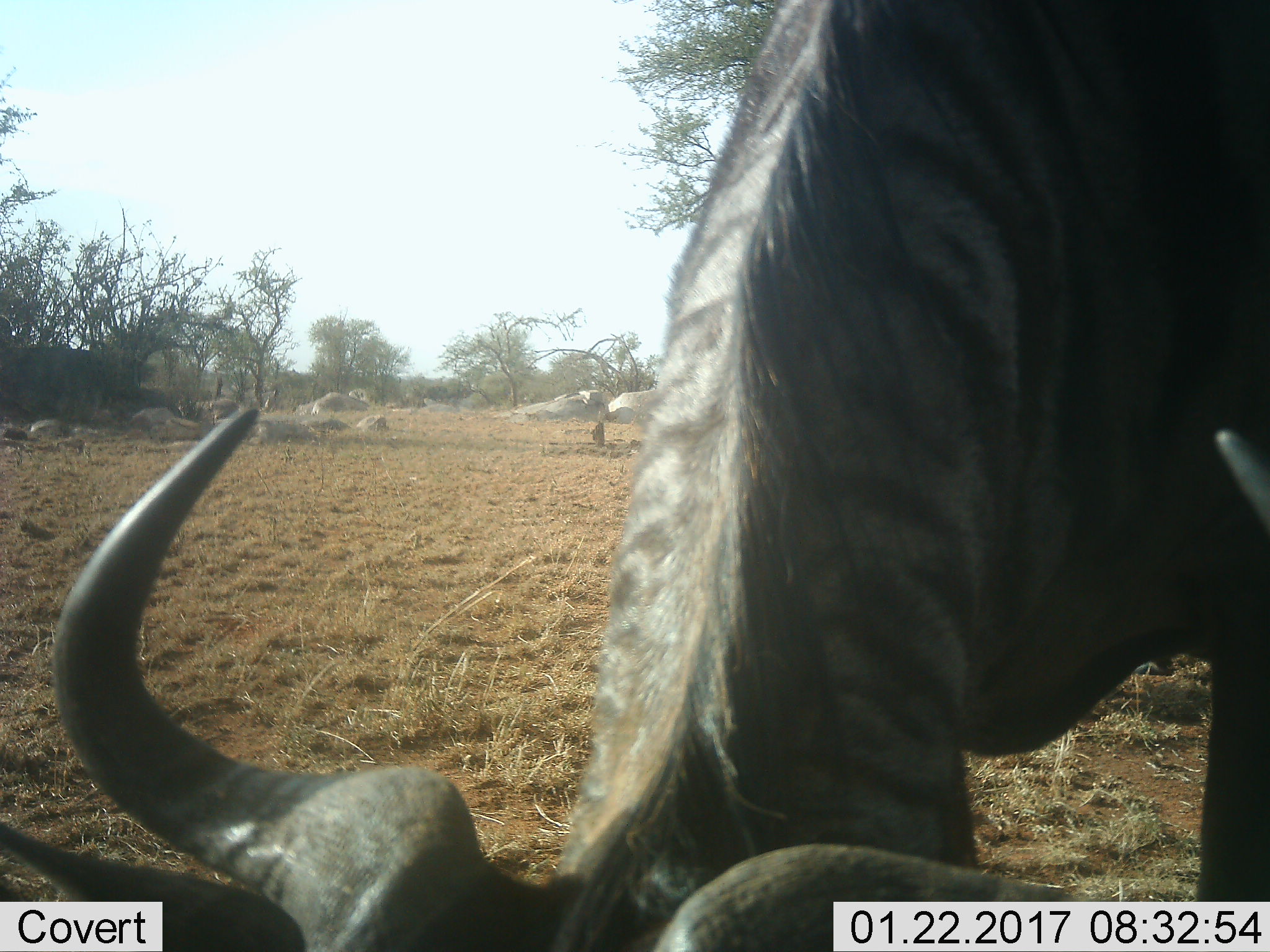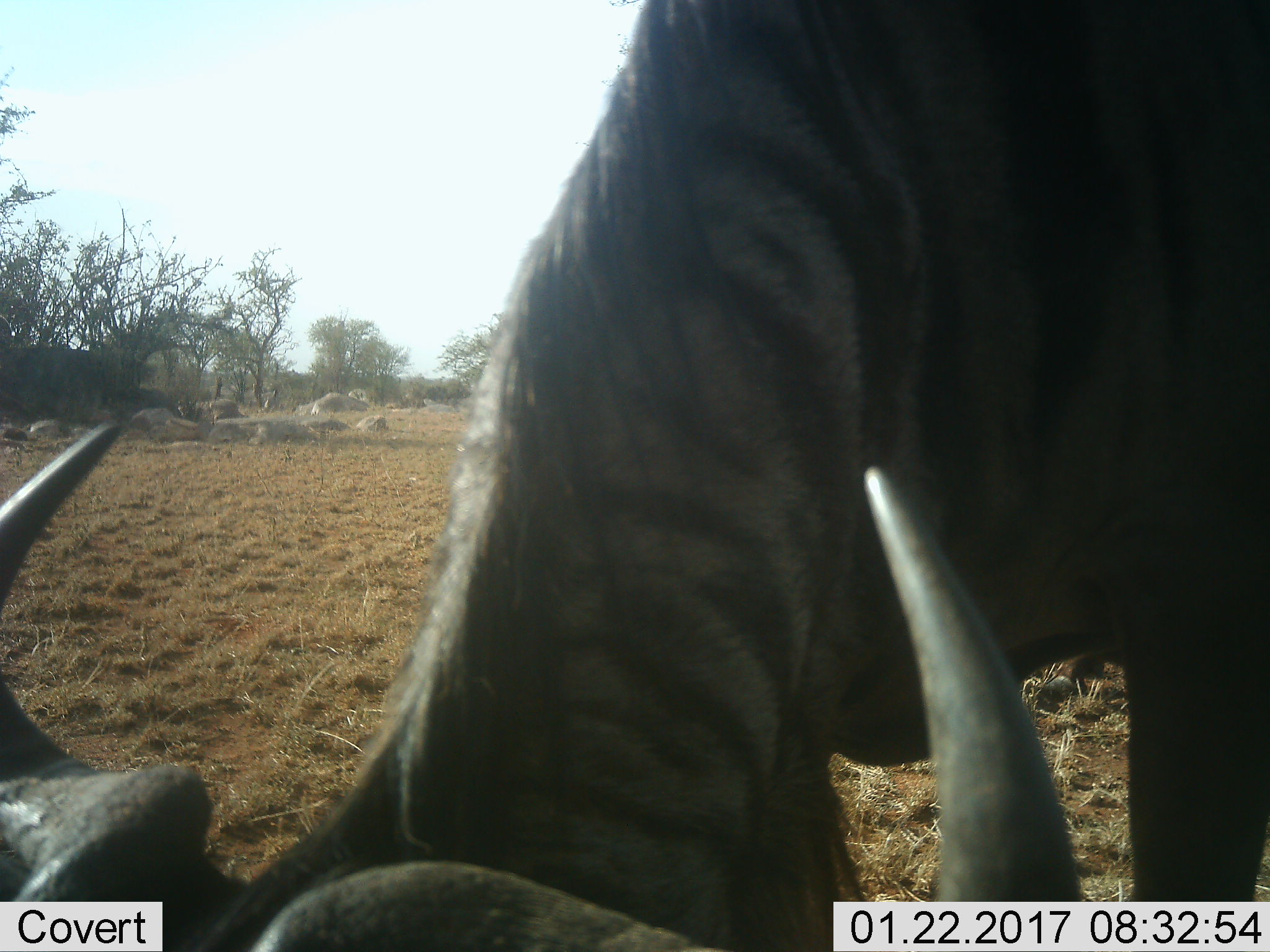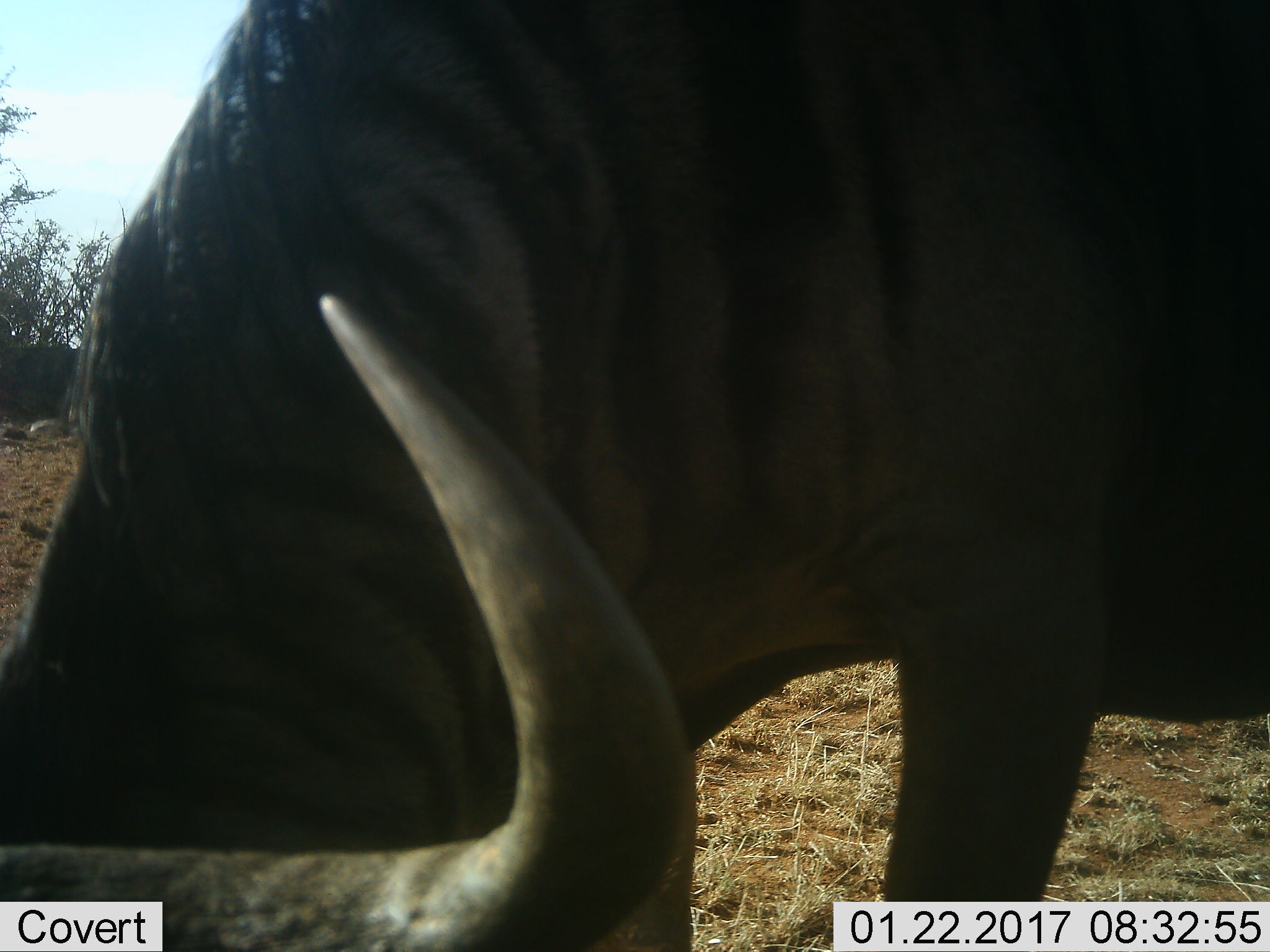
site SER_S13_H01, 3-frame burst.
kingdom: Animalia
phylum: Chordata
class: Mammalia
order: Artiodactyla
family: Bovidae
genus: Connochaetes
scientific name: Connochaetes taurinus taurinus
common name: blue wildebeest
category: wildebeestblue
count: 1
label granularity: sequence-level